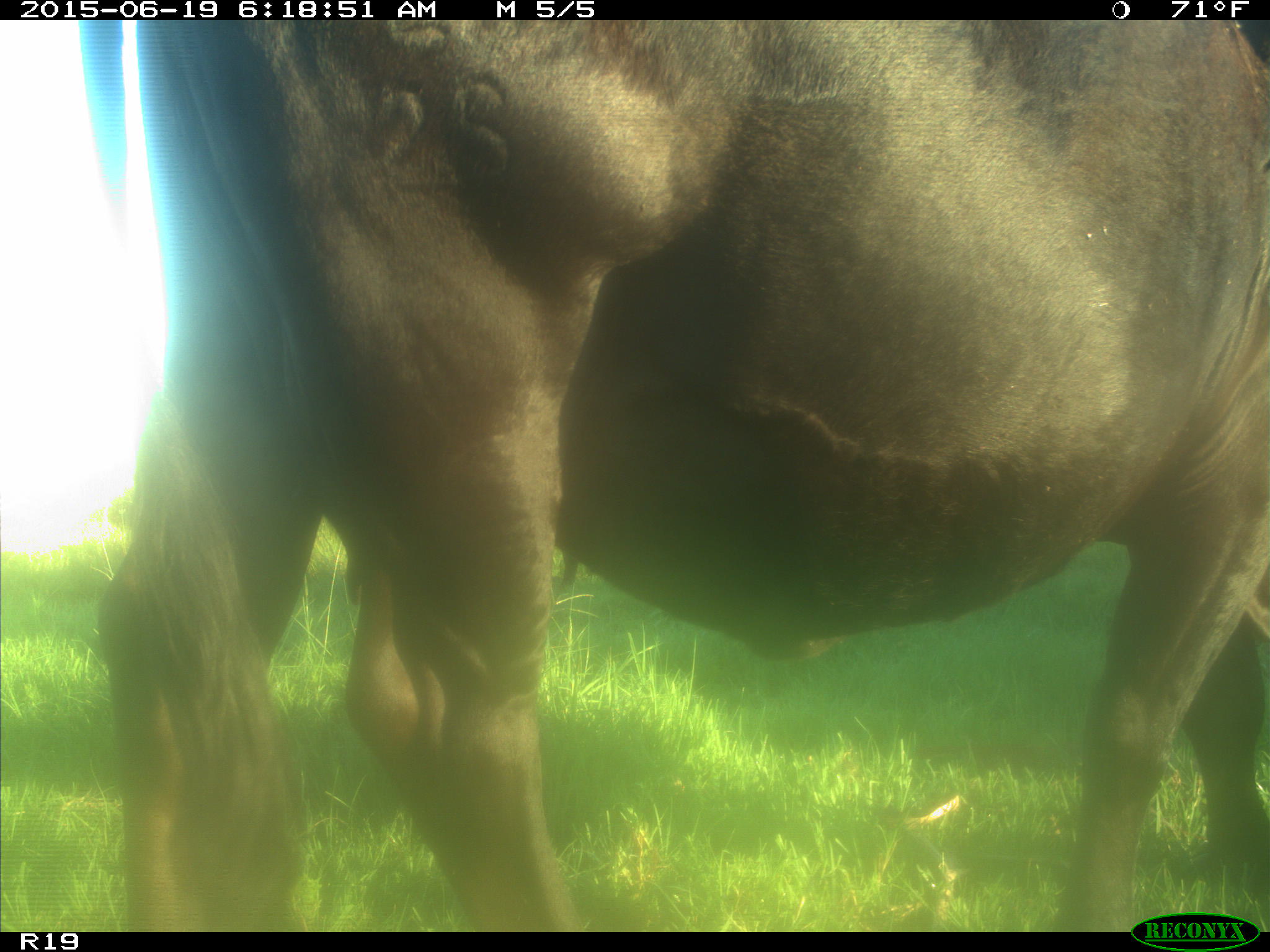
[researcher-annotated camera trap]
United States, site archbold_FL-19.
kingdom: Animalia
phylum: Chordata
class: Mammalia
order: Artiodactyla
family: Bovidae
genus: Bos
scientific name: Bos taurus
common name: domestic cow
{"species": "Bos taurus (domestic cow)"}